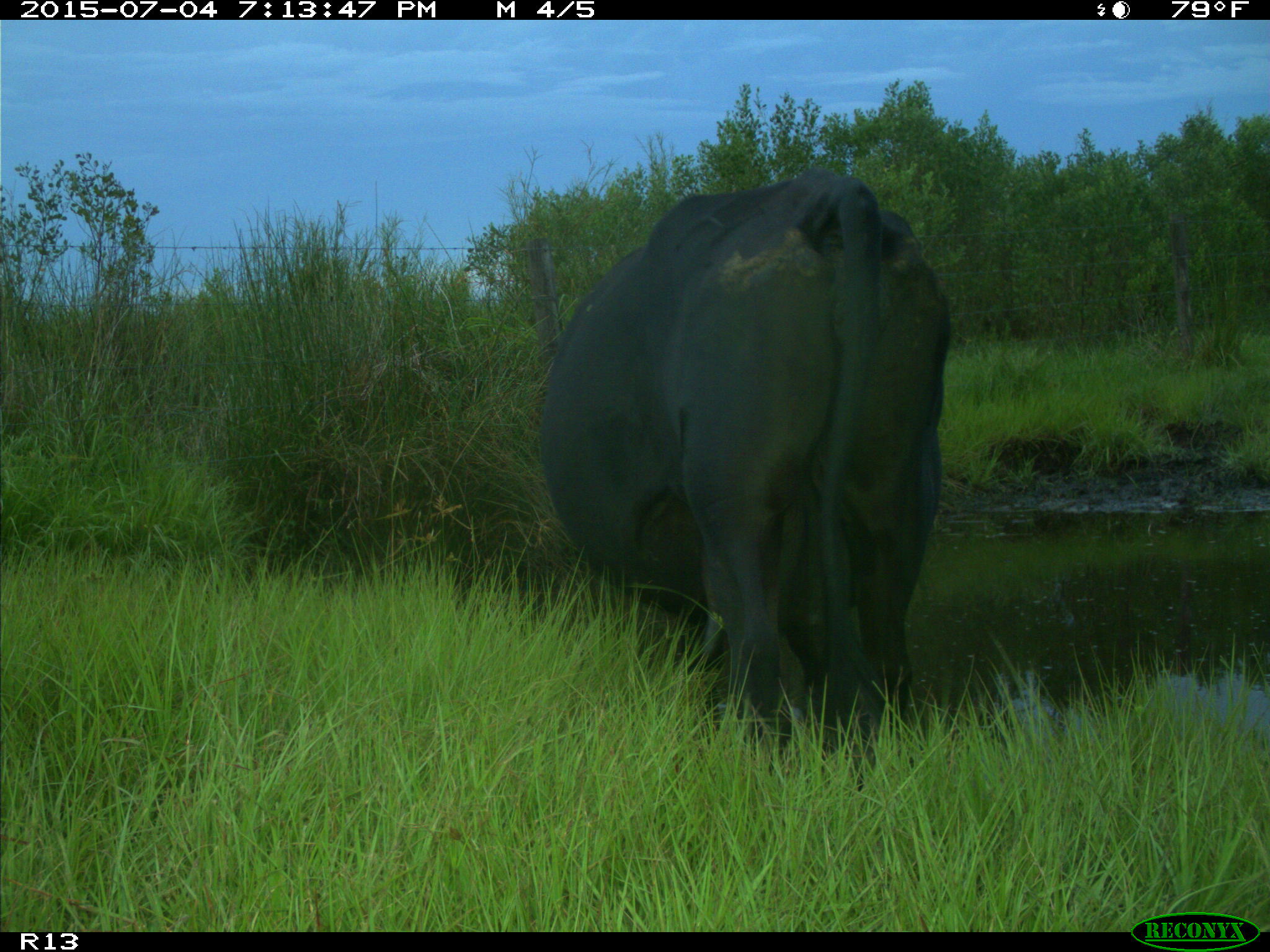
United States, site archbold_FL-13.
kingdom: Animalia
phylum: Chordata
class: Mammalia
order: Artiodactyla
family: Bovidae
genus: Bos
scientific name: Bos taurus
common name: domestic cow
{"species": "Bos taurus (domestic cow)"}